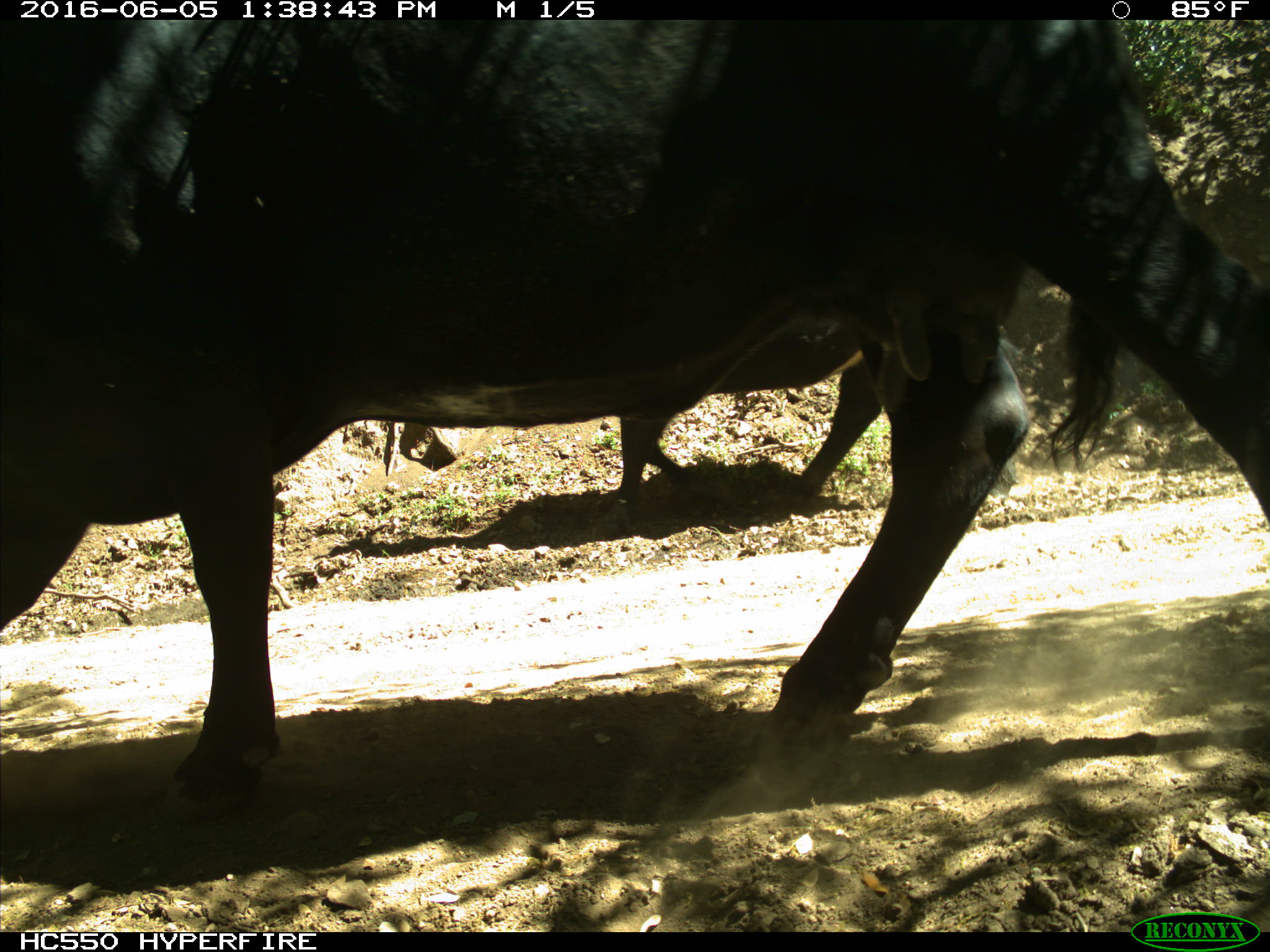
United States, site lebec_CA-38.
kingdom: Animalia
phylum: Chordata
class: Mammalia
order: Artiodactyla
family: Bovidae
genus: Bos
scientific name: Bos taurus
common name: domestic cow